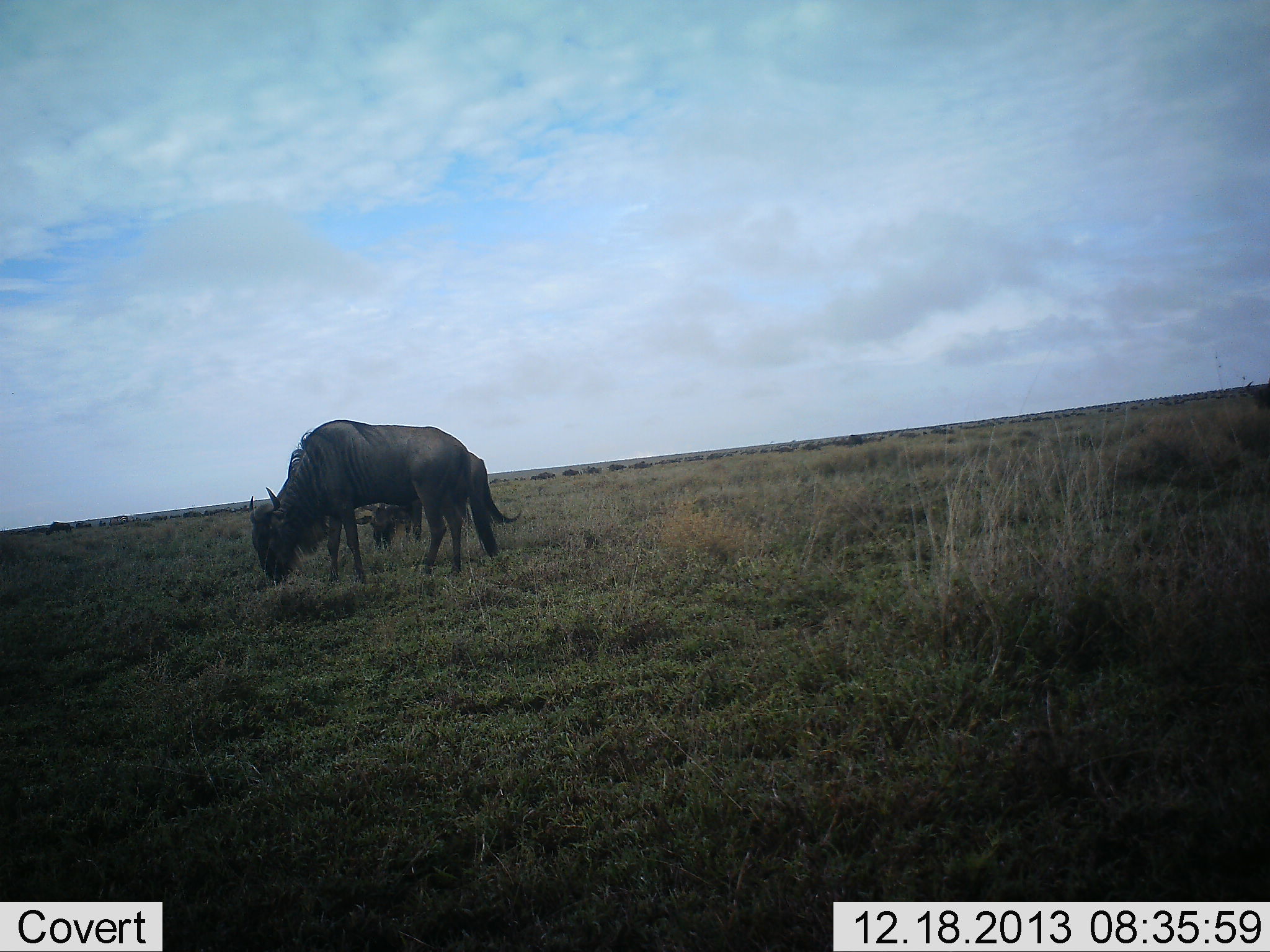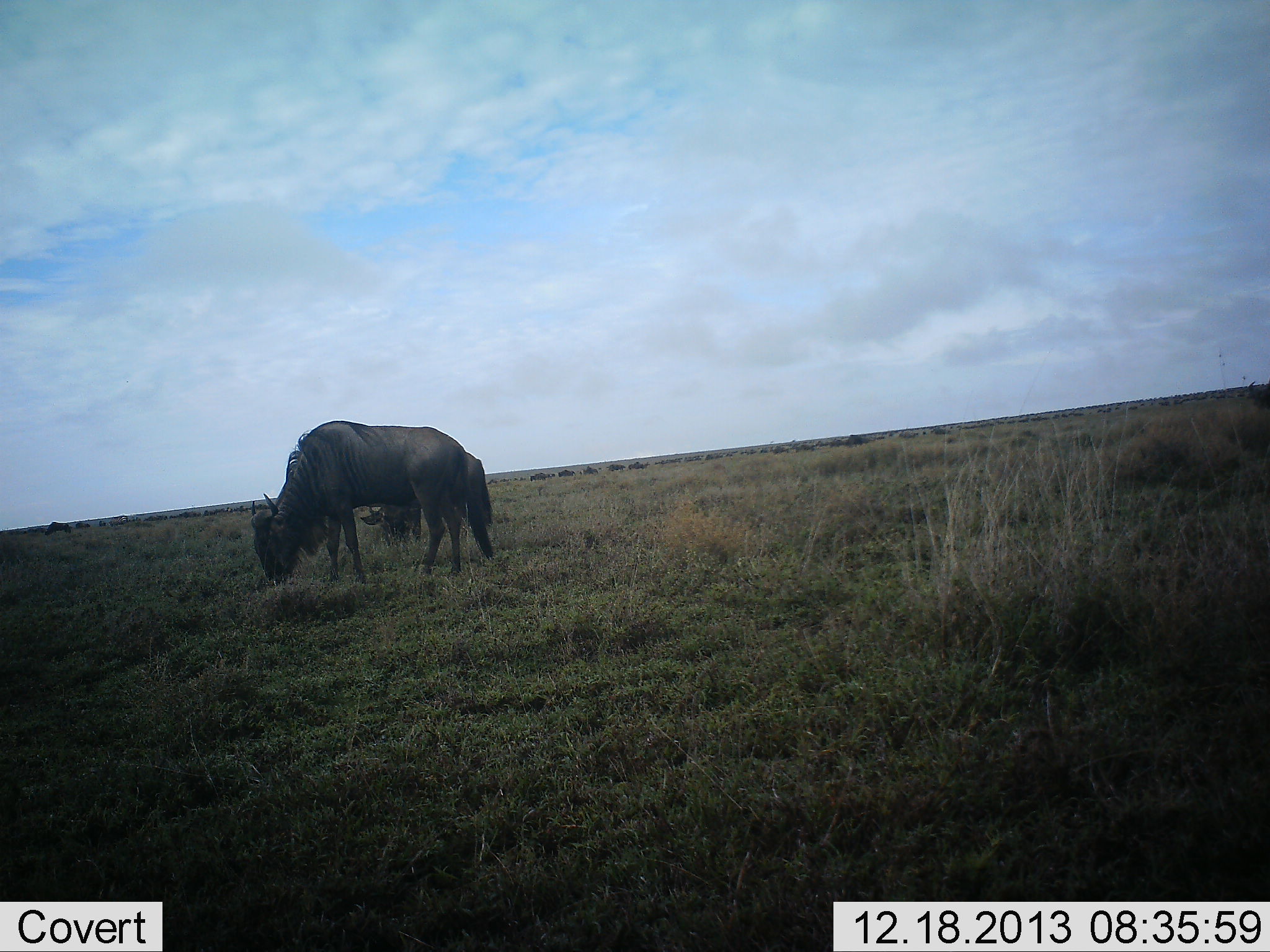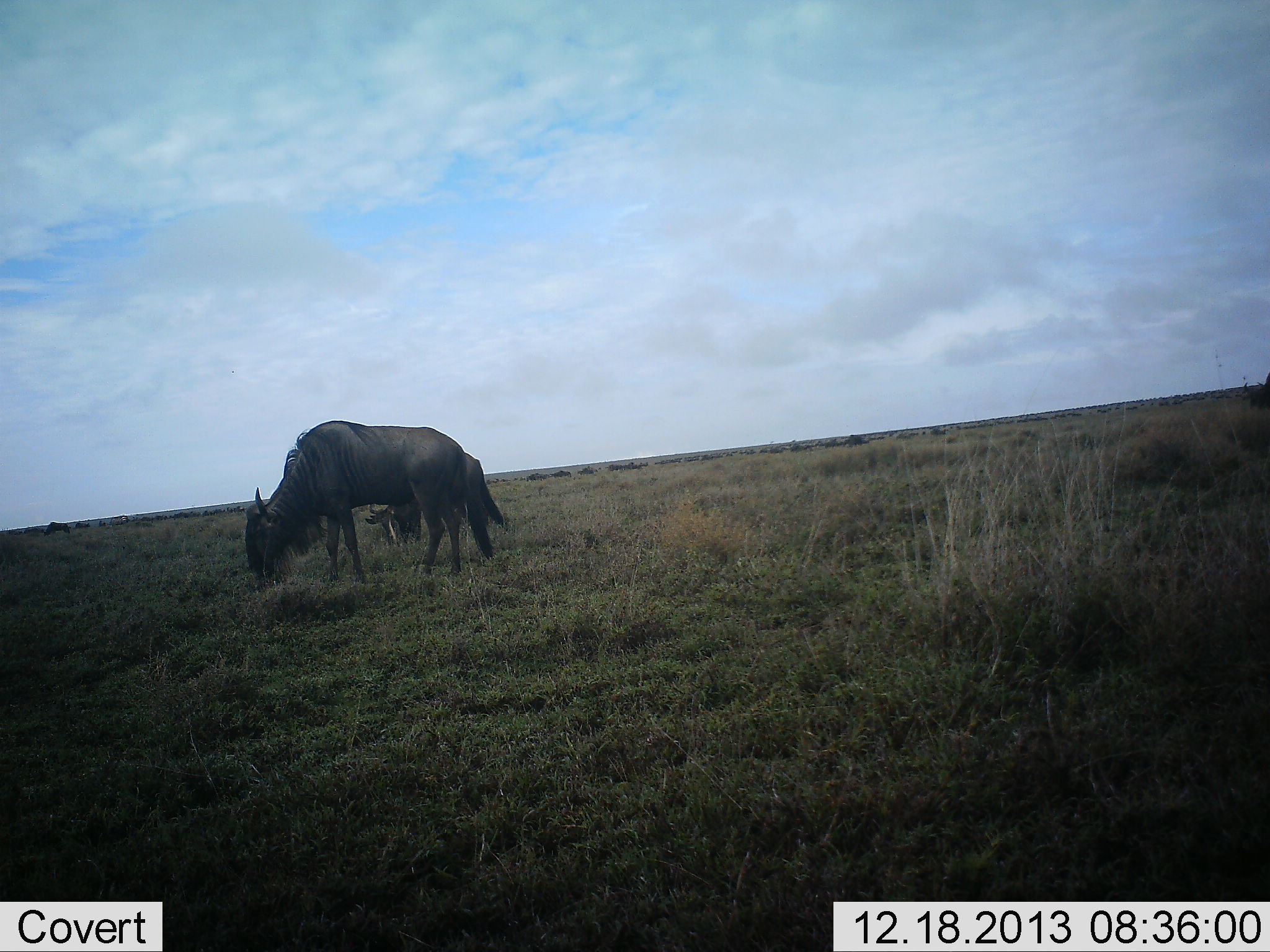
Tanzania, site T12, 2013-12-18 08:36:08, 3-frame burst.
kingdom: Animalia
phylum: Chordata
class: Mammalia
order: Artiodactyla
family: Bovidae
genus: Connochaetes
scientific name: Connochaetes taurinus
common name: blue wildebeest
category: wildebeest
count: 11-50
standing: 40%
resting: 10%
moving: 40%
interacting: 0%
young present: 10%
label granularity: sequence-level